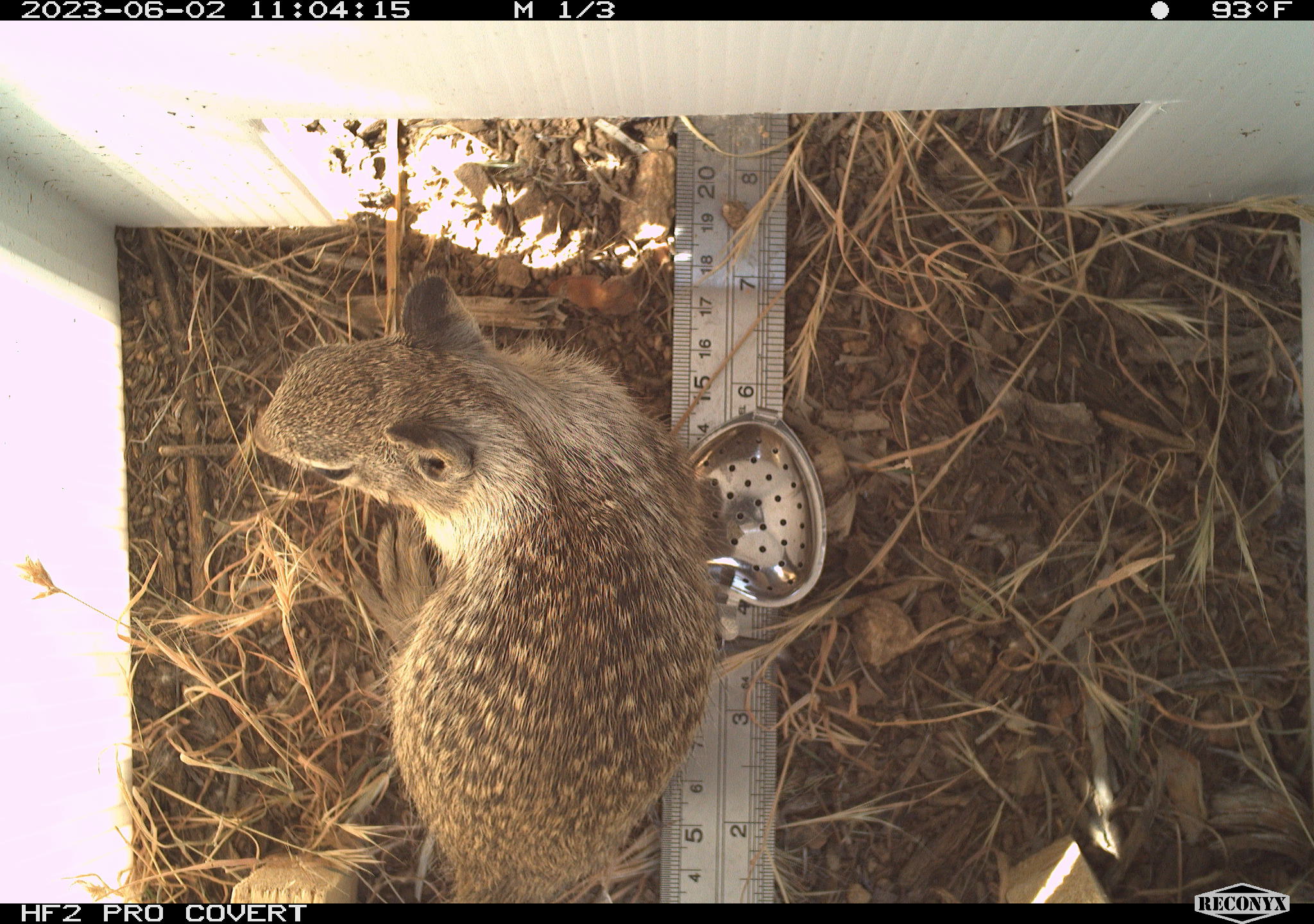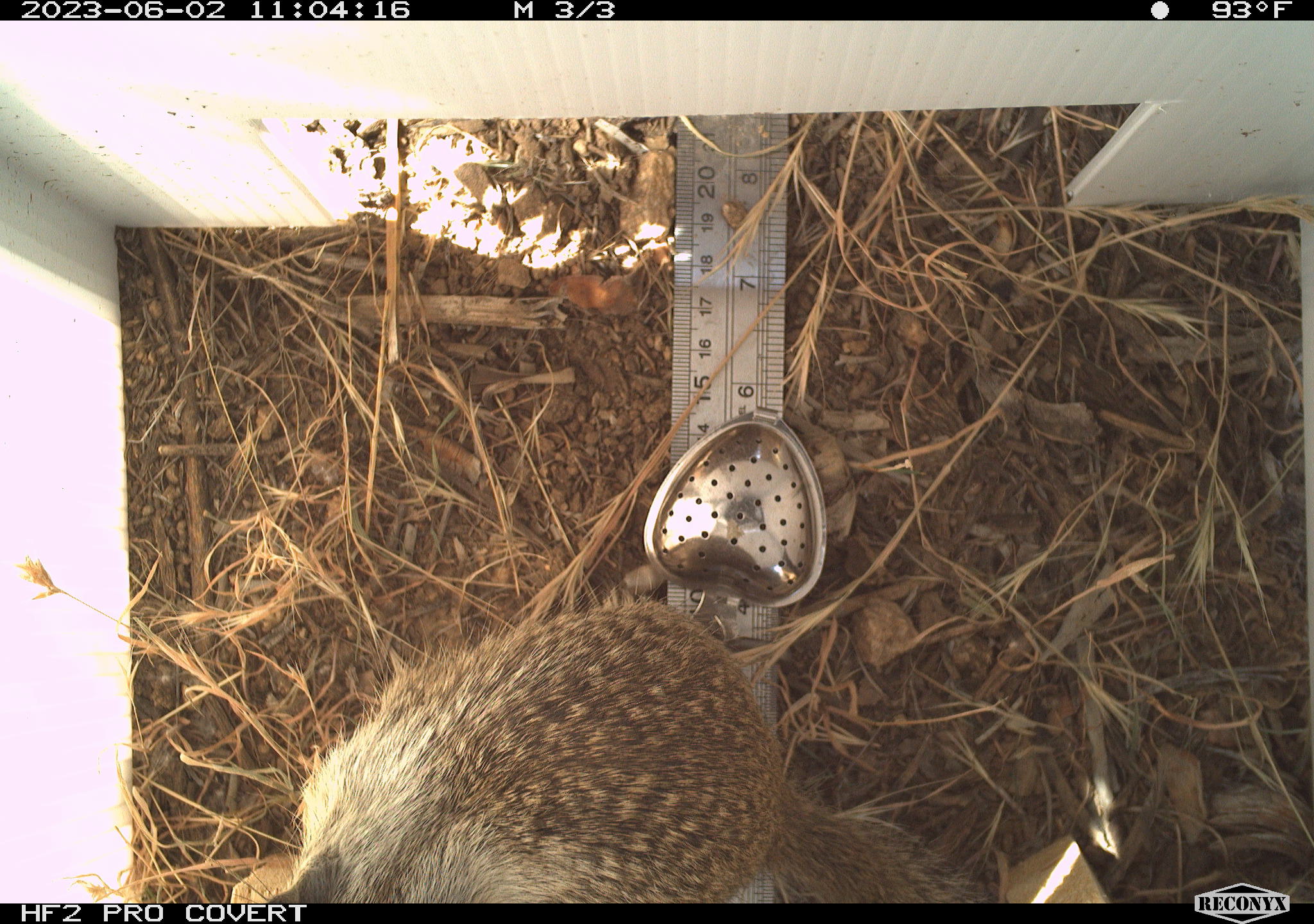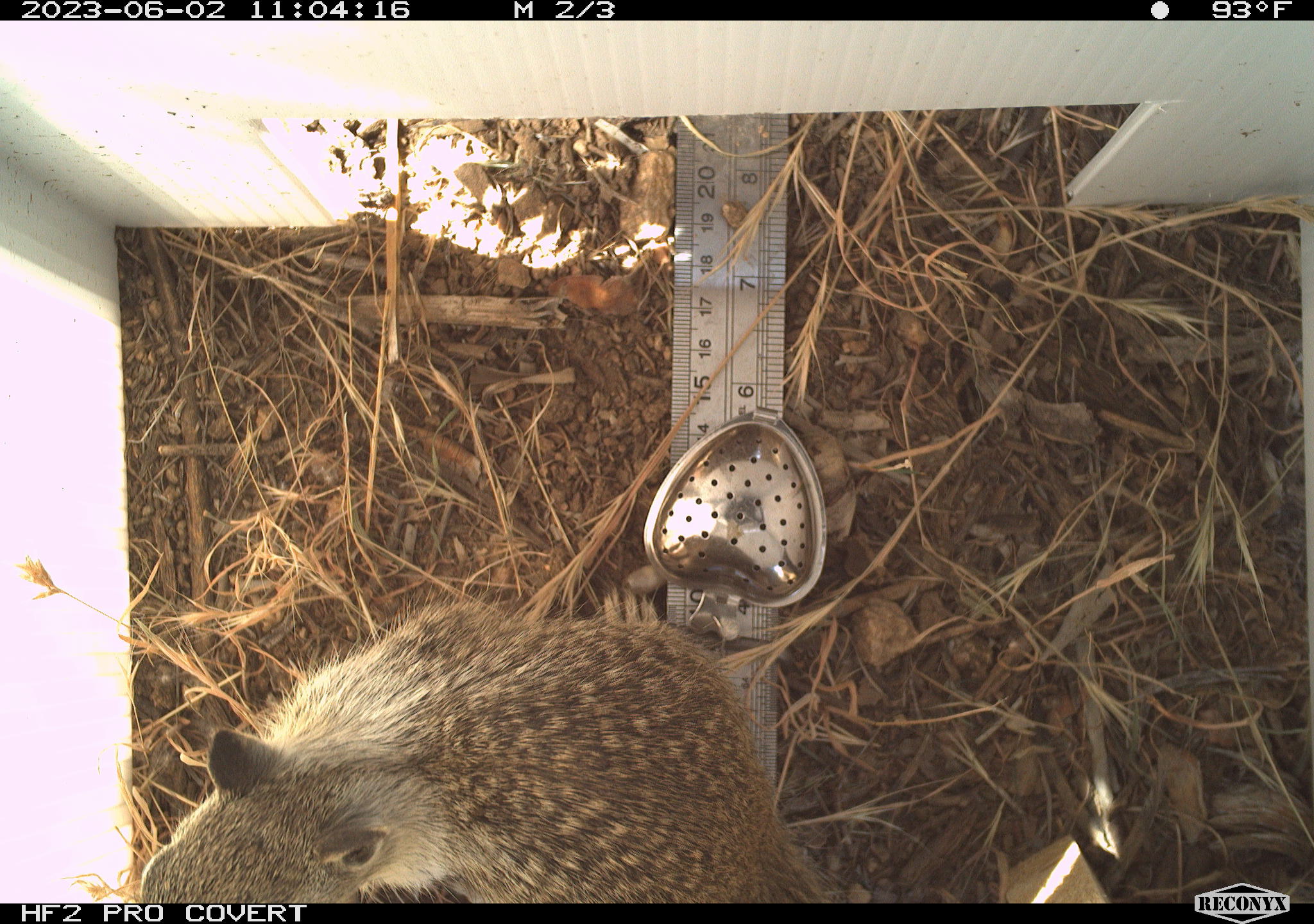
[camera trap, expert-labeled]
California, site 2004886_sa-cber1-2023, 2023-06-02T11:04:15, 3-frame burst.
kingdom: Animalia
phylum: Chordata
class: Mammalia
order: Rodentia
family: Sciuridae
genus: Otospermophilus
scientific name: Otospermophilus beecheyi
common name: california ground squirrel